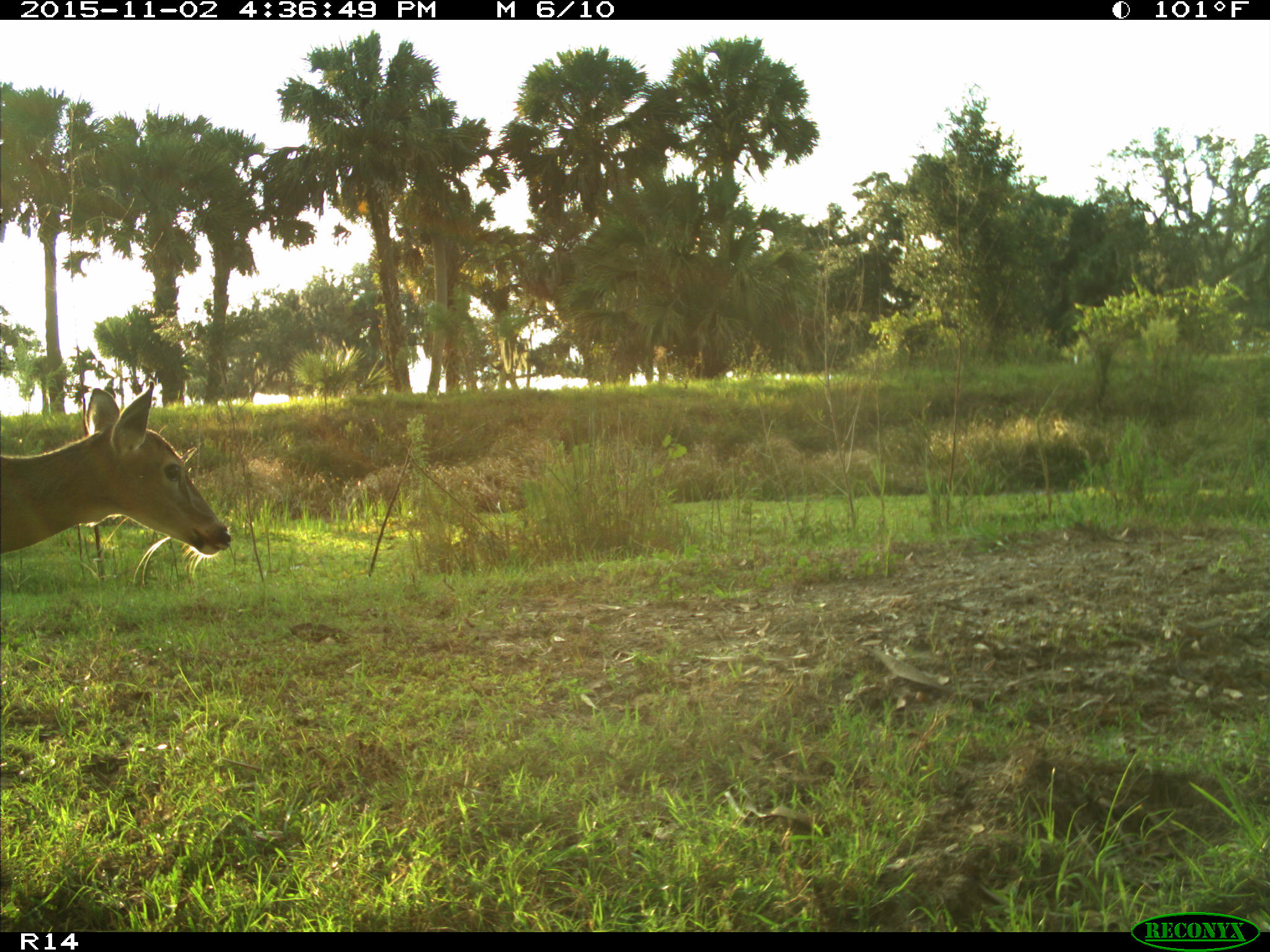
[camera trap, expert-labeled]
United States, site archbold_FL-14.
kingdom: Animalia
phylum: Chordata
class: Mammalia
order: Artiodactyla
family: Cervidae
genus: Odocoileus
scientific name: Odocoileus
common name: deer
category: unidentified deer